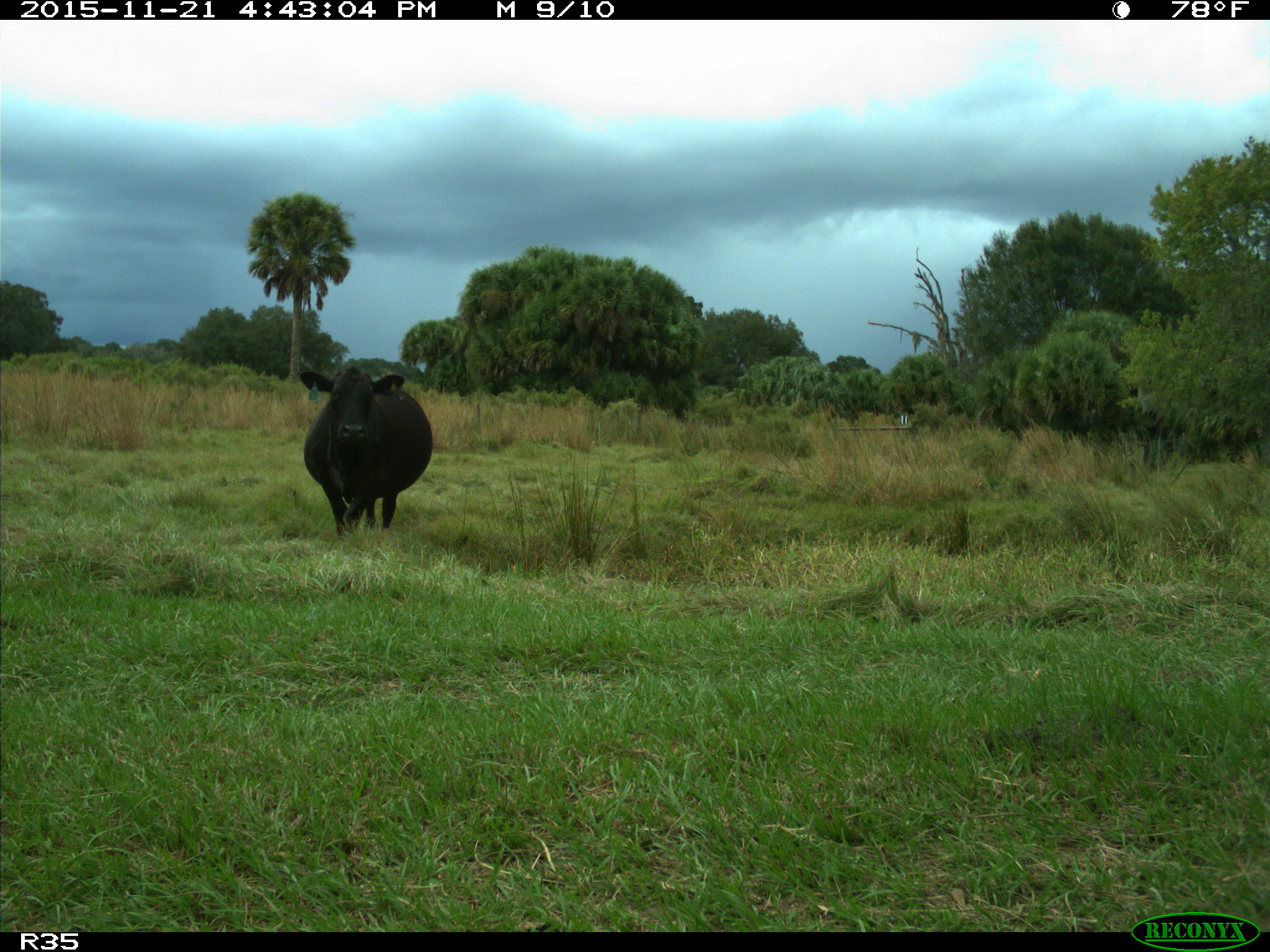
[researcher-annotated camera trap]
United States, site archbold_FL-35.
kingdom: Animalia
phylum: Chordata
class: Mammalia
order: Artiodactyla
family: Bovidae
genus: Bos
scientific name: Bos taurus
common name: domestic cow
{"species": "Bos taurus (domestic cow)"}